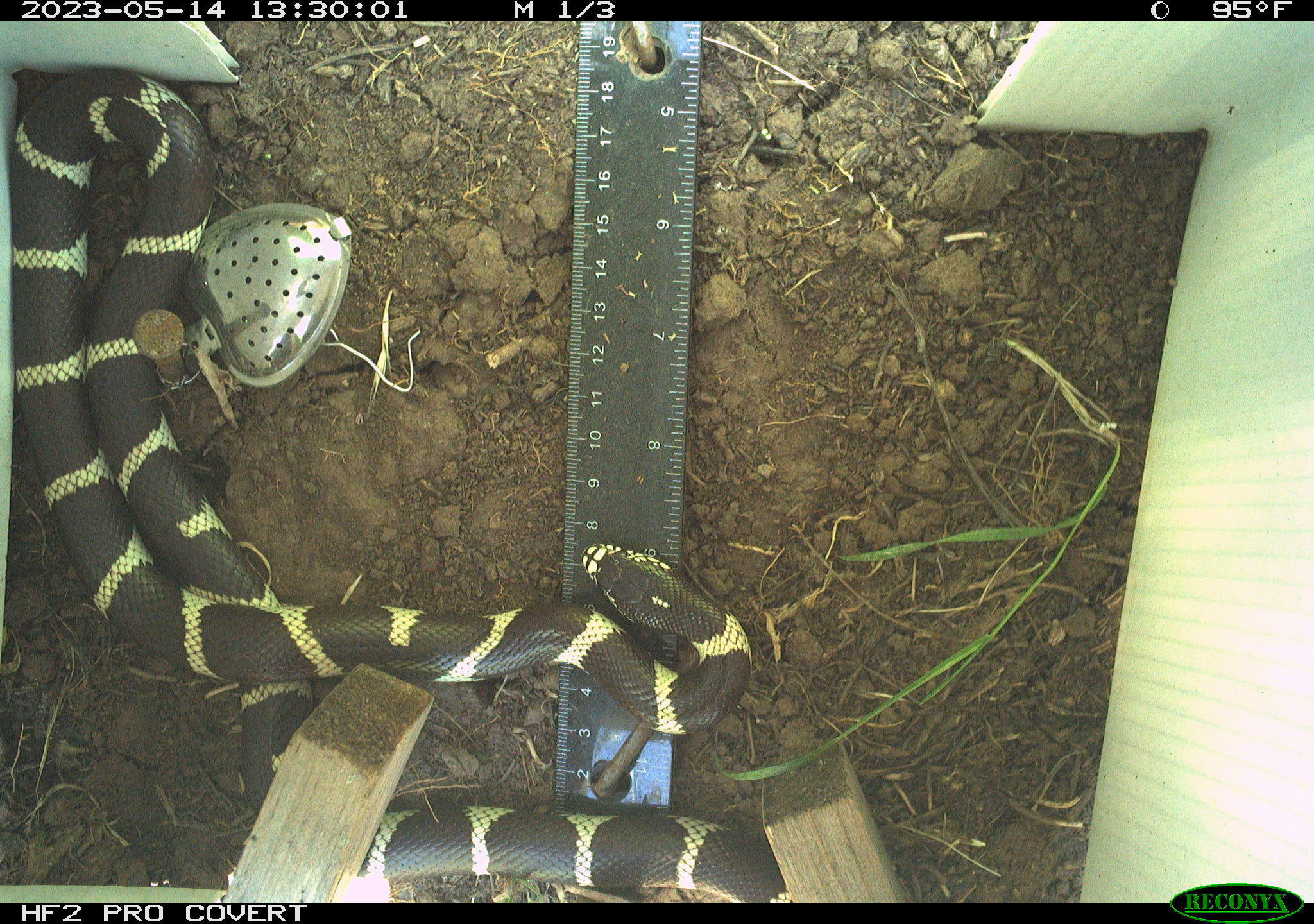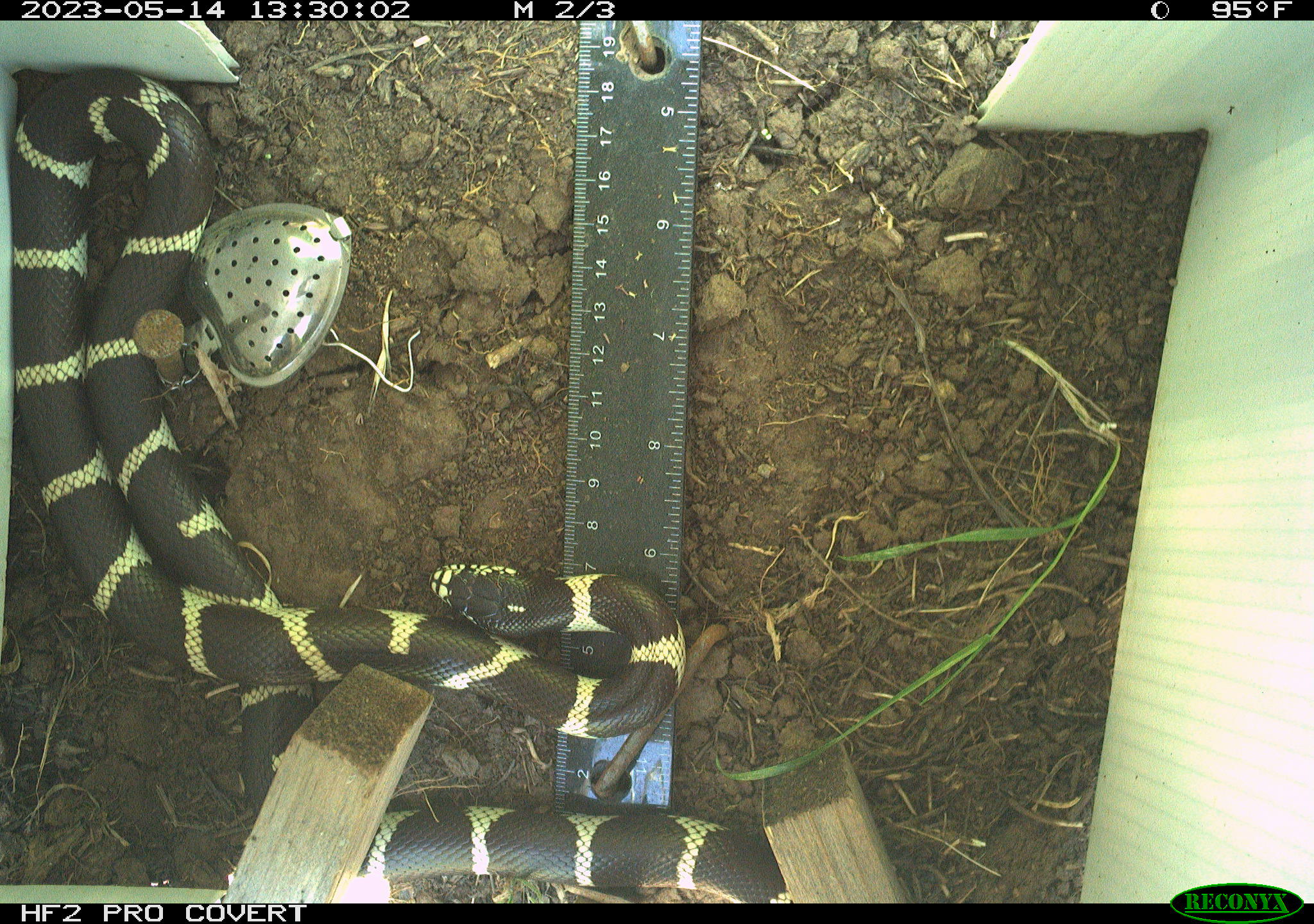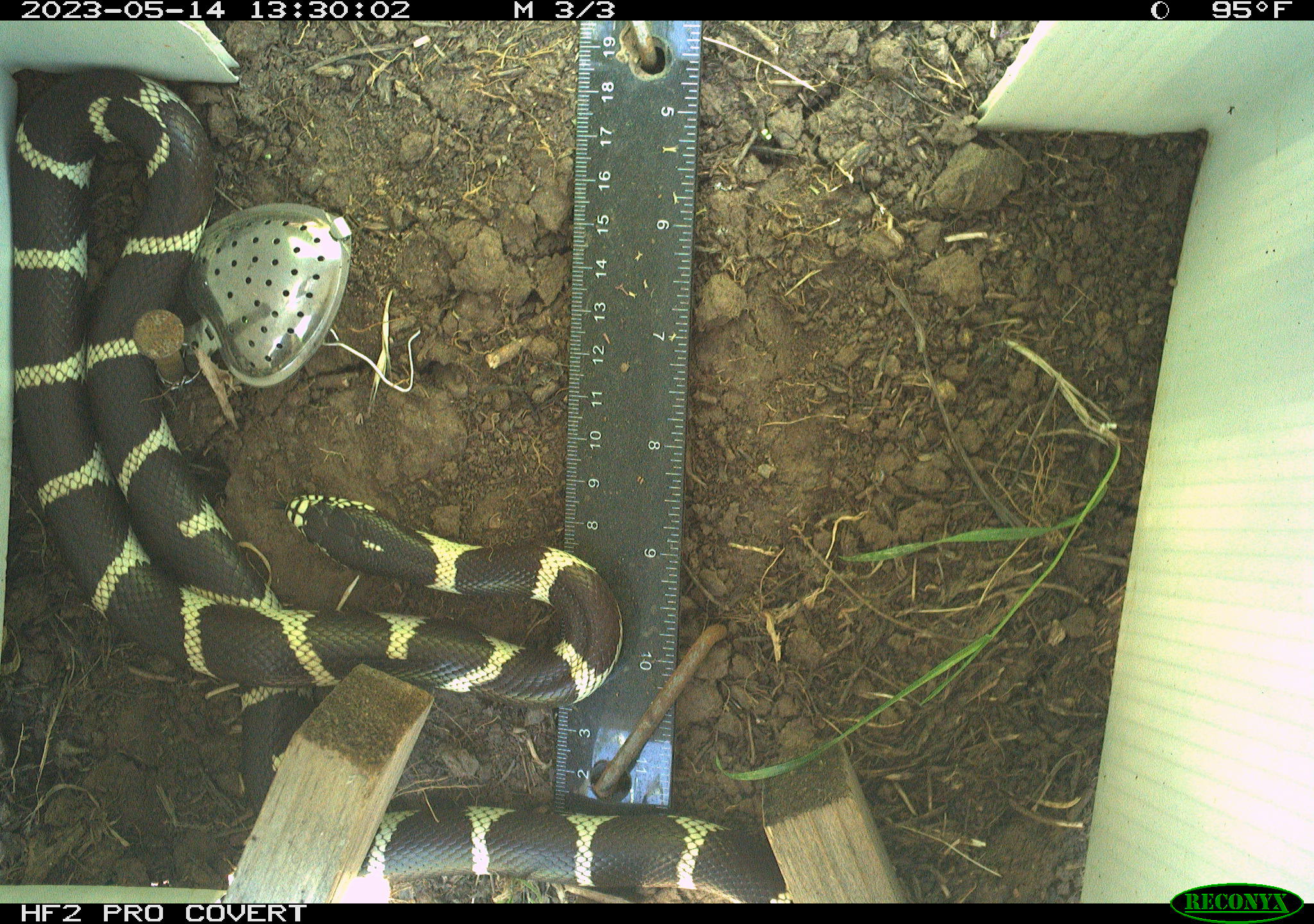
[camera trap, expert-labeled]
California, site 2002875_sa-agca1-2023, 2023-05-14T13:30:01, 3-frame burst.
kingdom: Animalia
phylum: Chordata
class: Reptilia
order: Squamata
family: Colubridae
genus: Lampropeltis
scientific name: Lampropeltis californiae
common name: california kingsnake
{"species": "california kingsnake (Lampropeltis californiae)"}